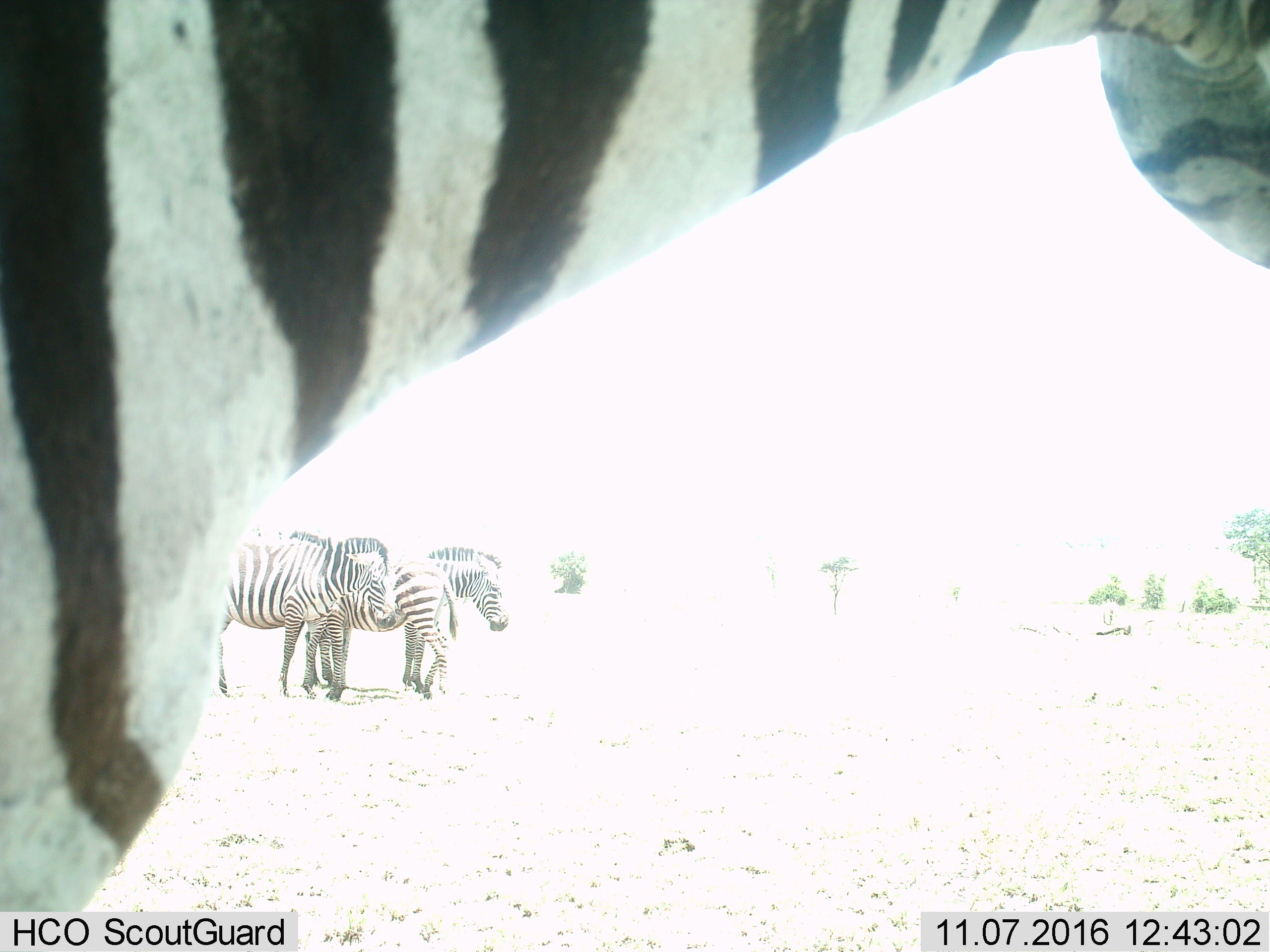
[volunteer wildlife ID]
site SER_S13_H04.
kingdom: Animalia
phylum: Chordata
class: Mammalia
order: Perissodactyla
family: Equidae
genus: Equus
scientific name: Equus quagga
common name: plains zebra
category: zebraplains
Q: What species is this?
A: Zebraplains (plains zebra) (Equus quagga).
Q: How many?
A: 4.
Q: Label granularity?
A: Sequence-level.